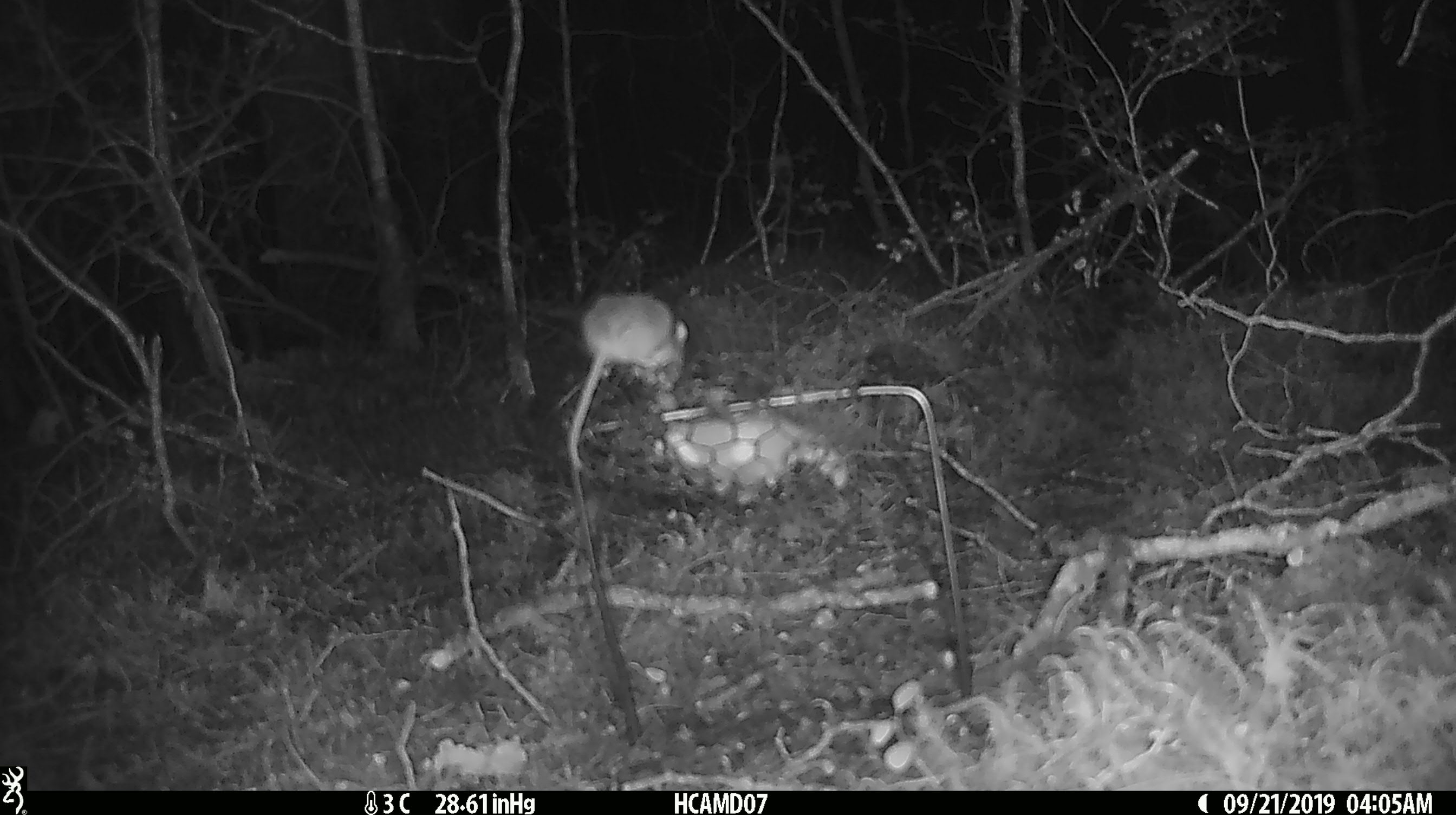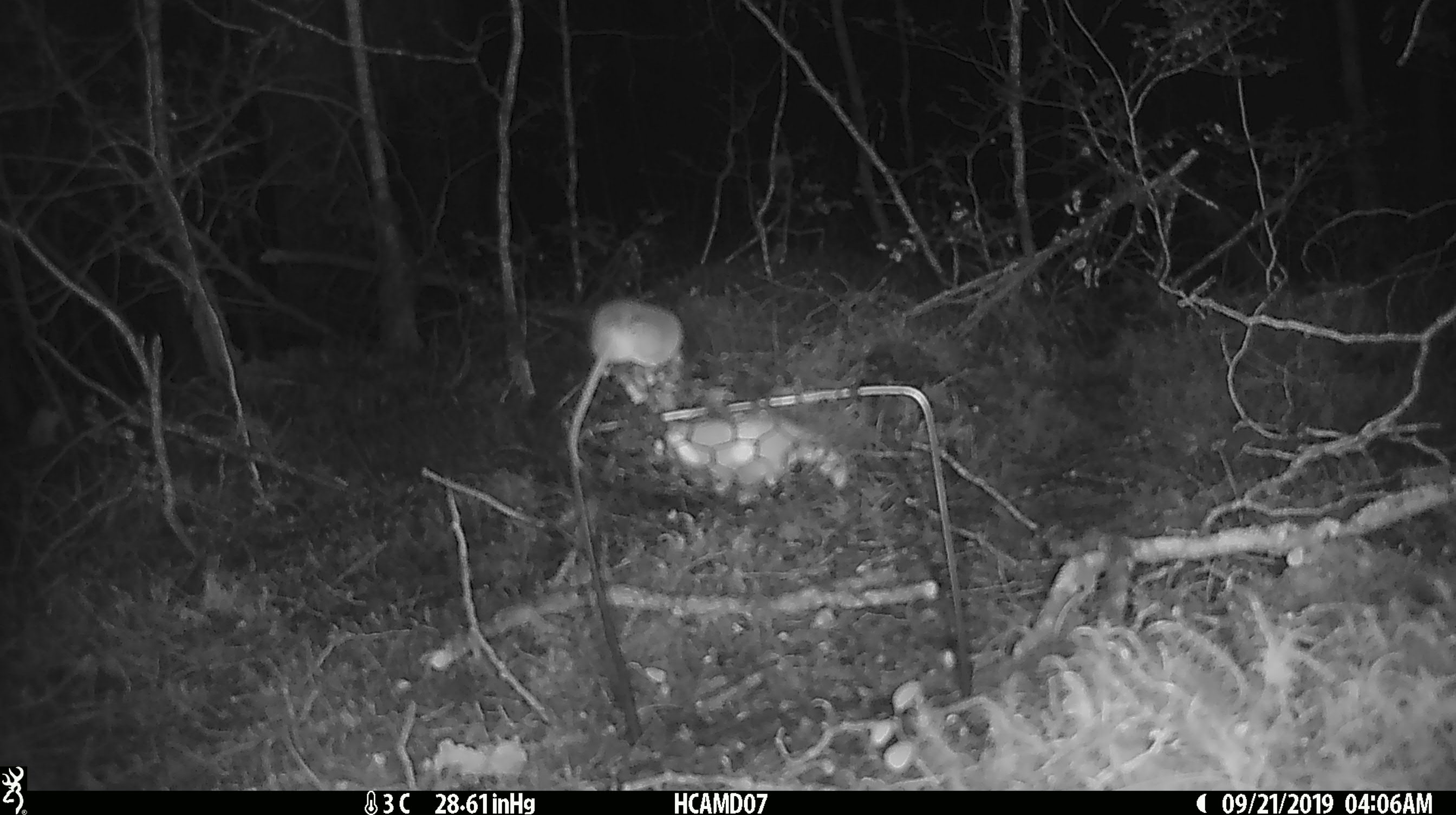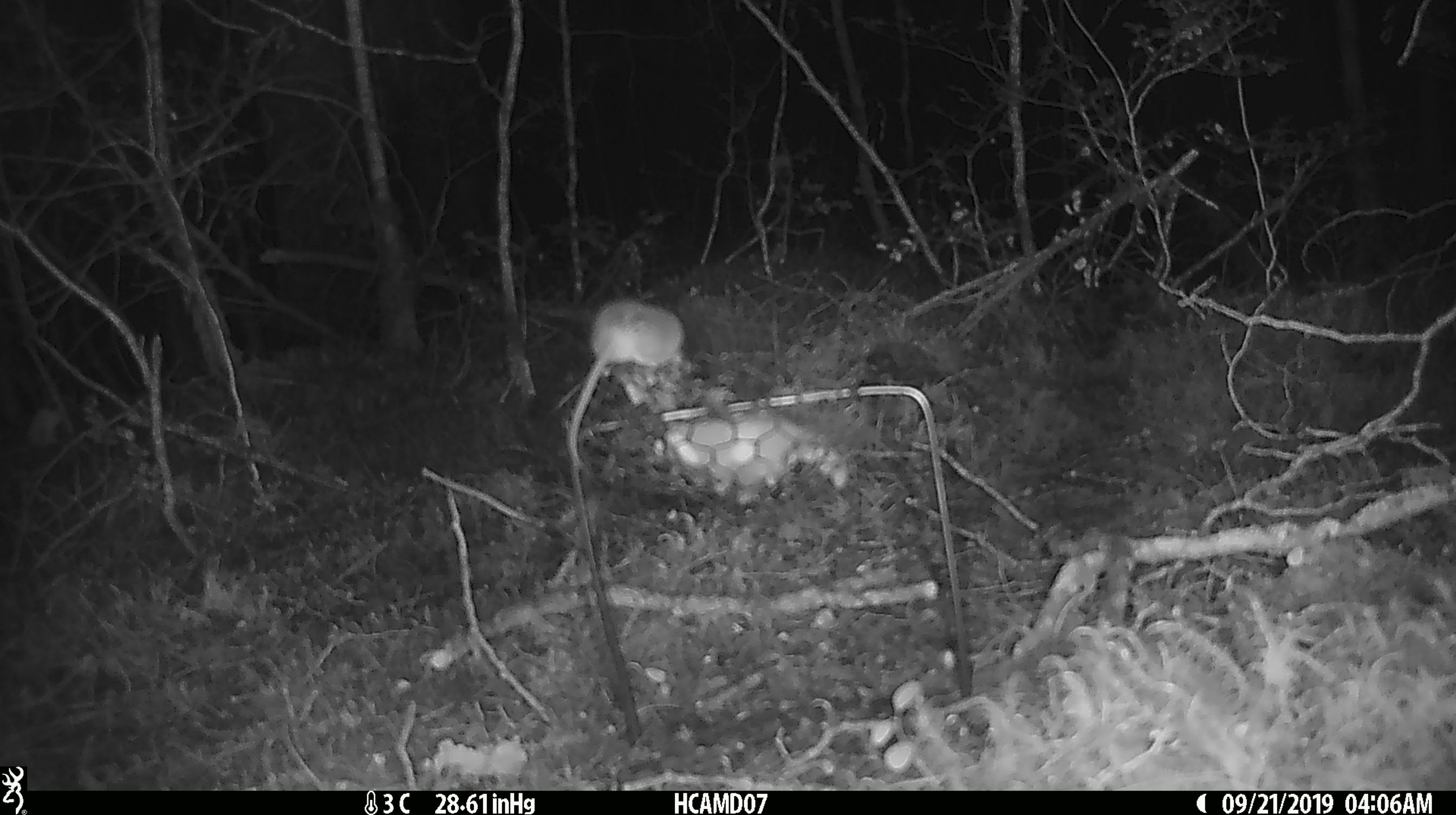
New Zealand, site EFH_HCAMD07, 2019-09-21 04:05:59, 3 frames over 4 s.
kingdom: Animalia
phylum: Chordata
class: Mammalia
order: Rodentia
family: Muridae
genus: Mus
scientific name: Mus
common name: mouse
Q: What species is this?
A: Mouse (Mus).